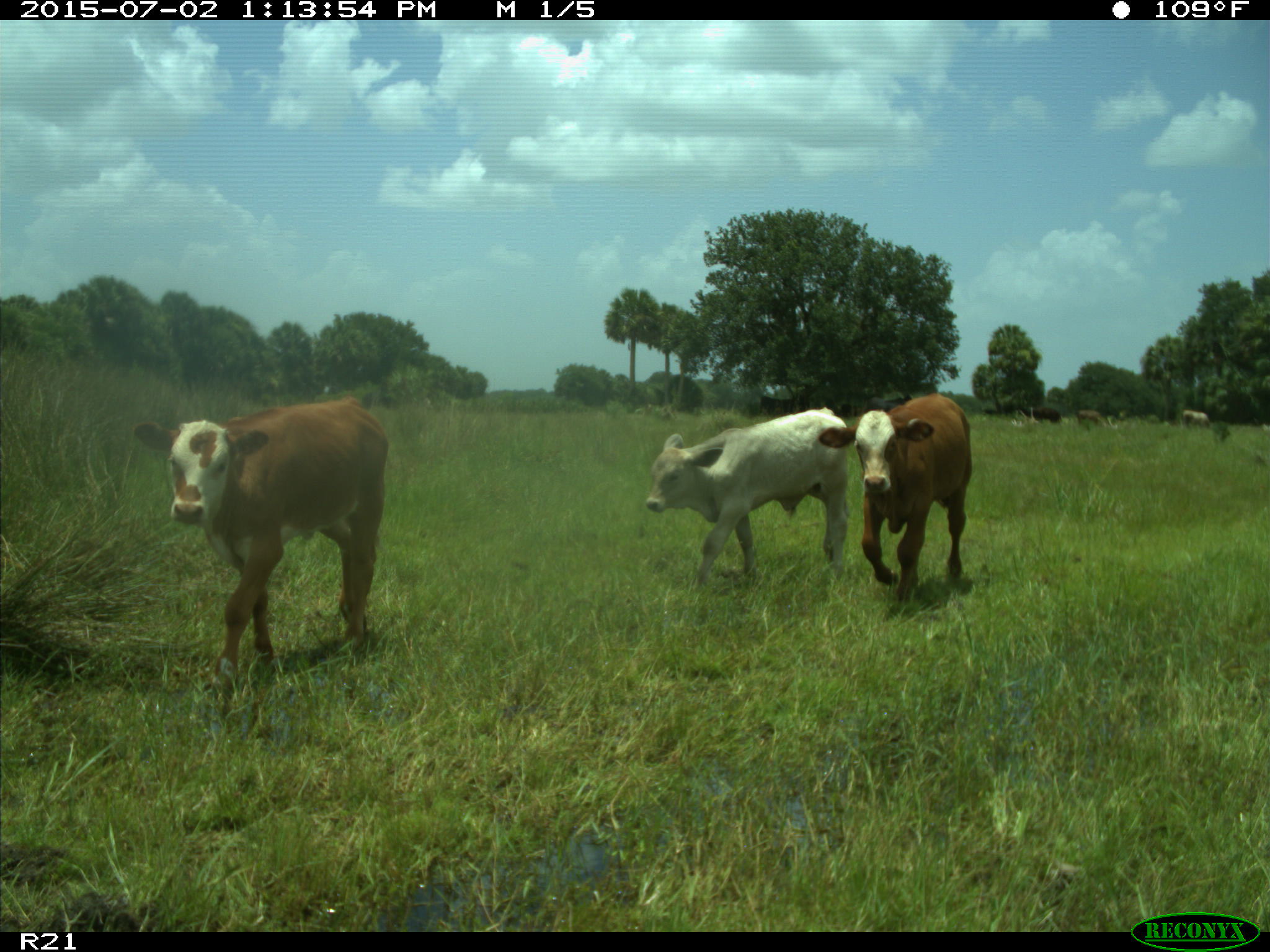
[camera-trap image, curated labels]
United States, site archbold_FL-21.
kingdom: Animalia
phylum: Chordata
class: Mammalia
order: Artiodactyla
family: Bovidae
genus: Bos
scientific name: Bos taurus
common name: domestic cow